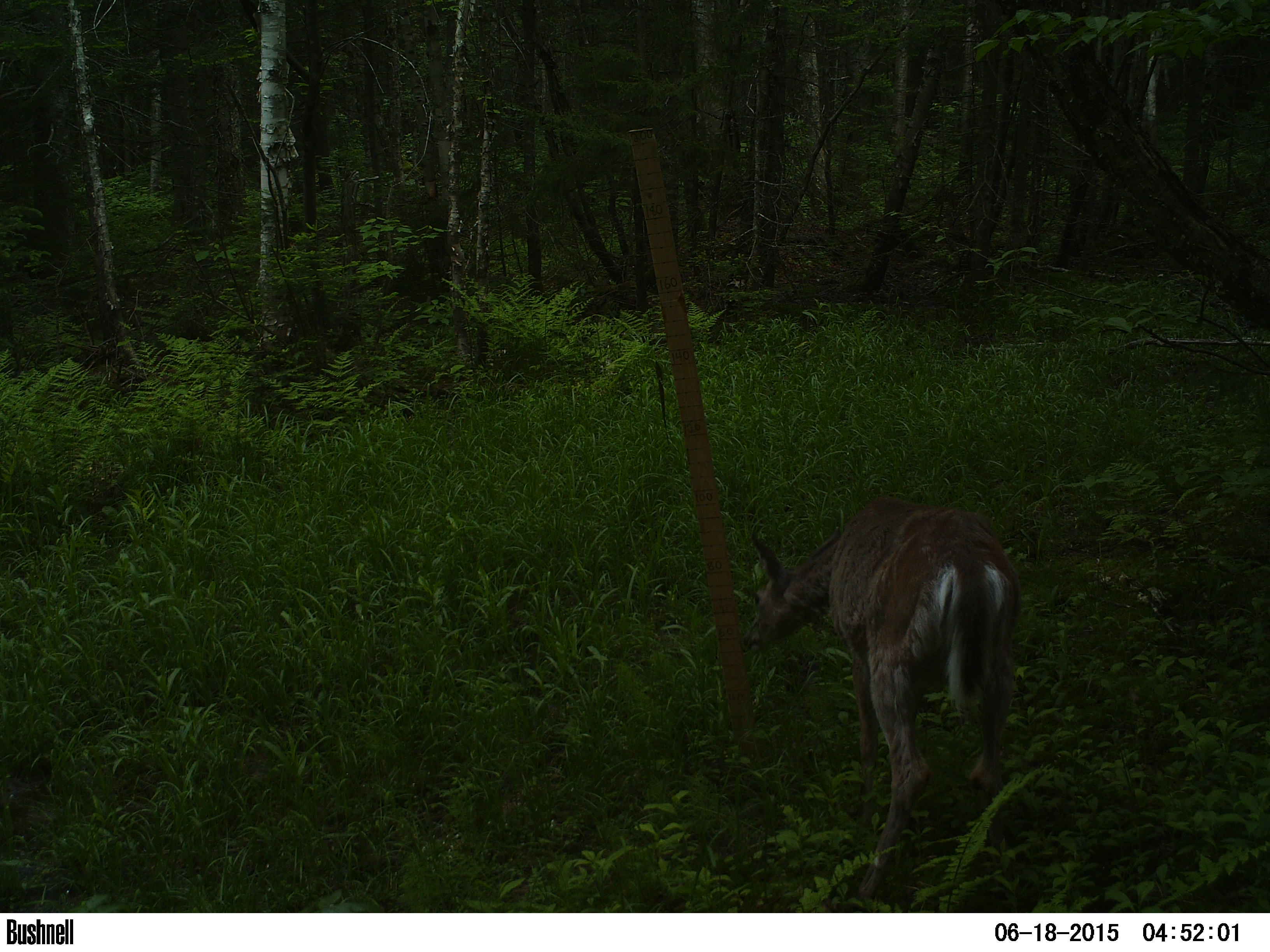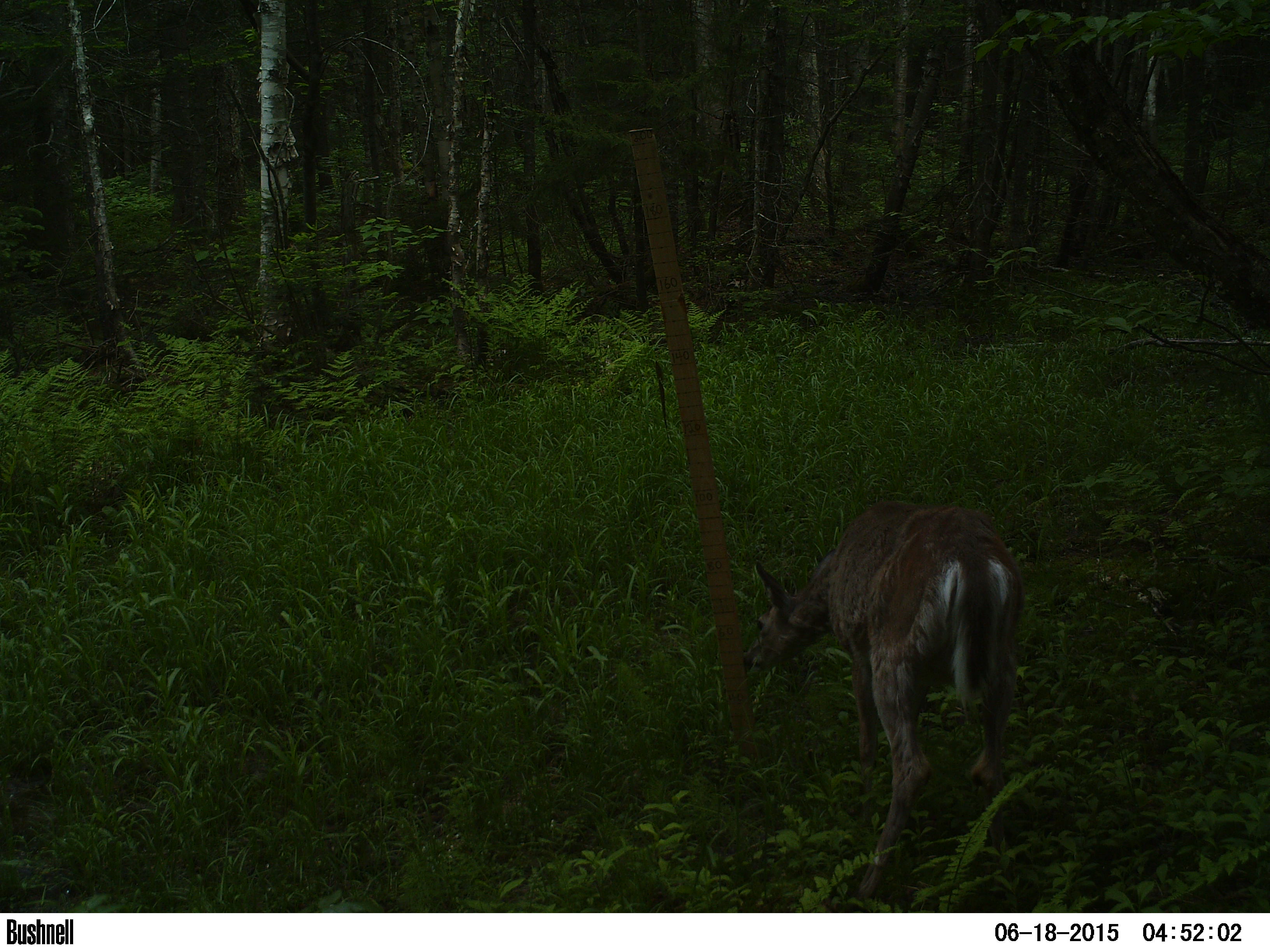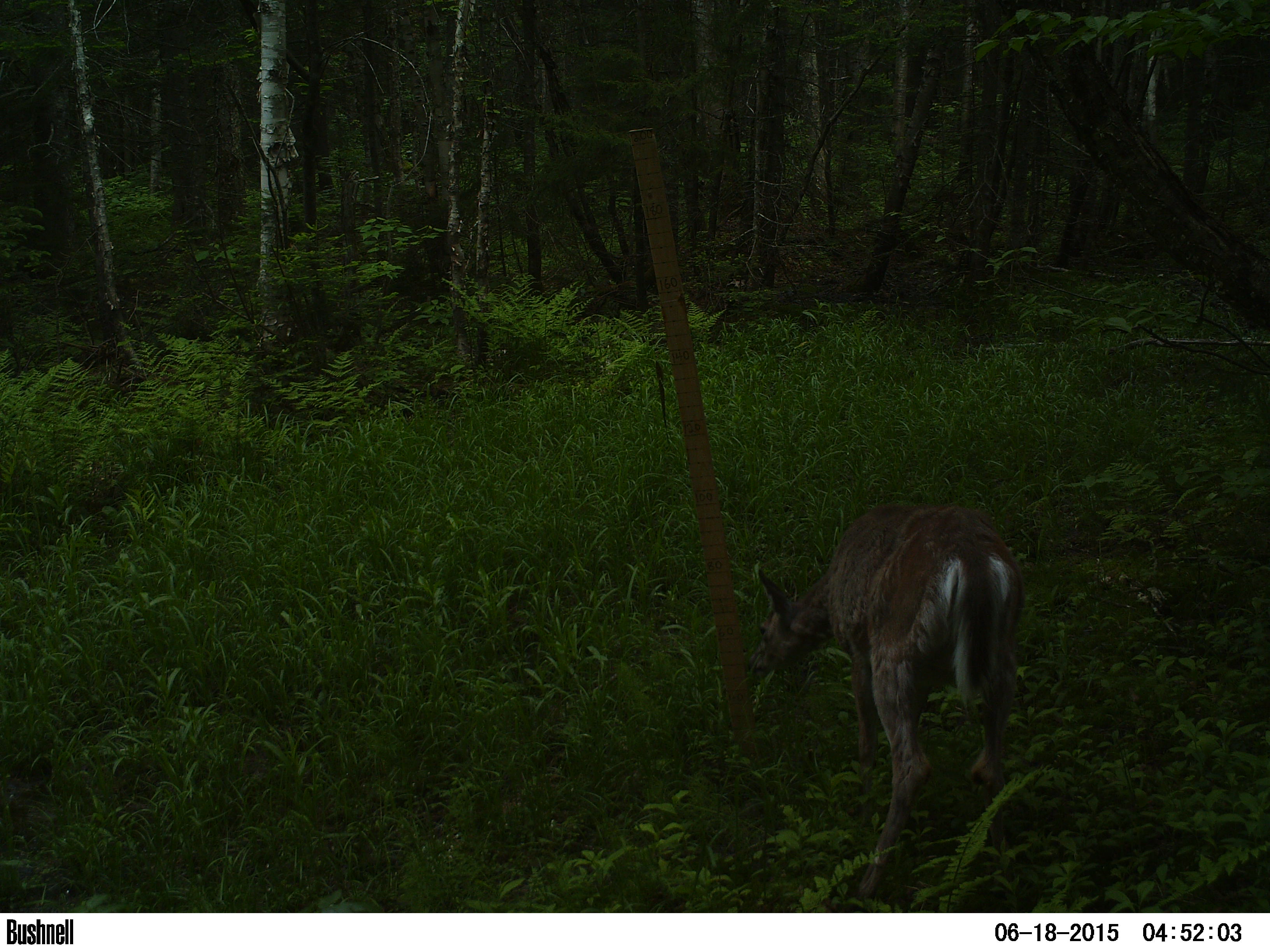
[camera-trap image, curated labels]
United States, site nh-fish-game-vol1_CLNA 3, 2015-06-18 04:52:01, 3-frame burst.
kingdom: Animalia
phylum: Chordata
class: Mammalia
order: Artiodactyla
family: Cervidae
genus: Odocoileus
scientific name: Odocoileus virginianus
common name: white-tailed deer